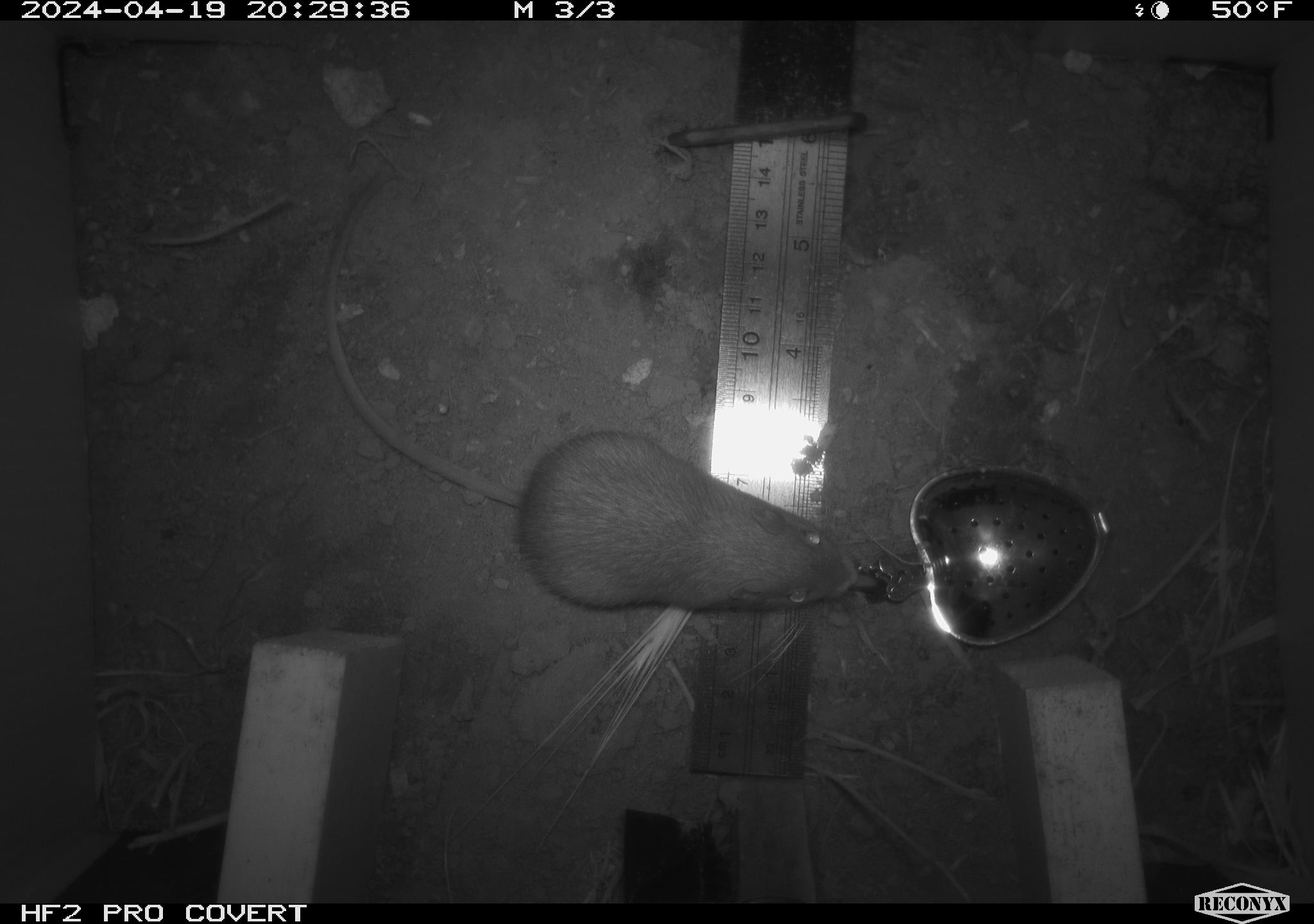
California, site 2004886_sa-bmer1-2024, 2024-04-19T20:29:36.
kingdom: Animalia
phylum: Chordata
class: Mammalia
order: Rodentia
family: Heteromyidae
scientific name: Heteromyidae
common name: kangaroo rats and pocket mice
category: heteromyidae family